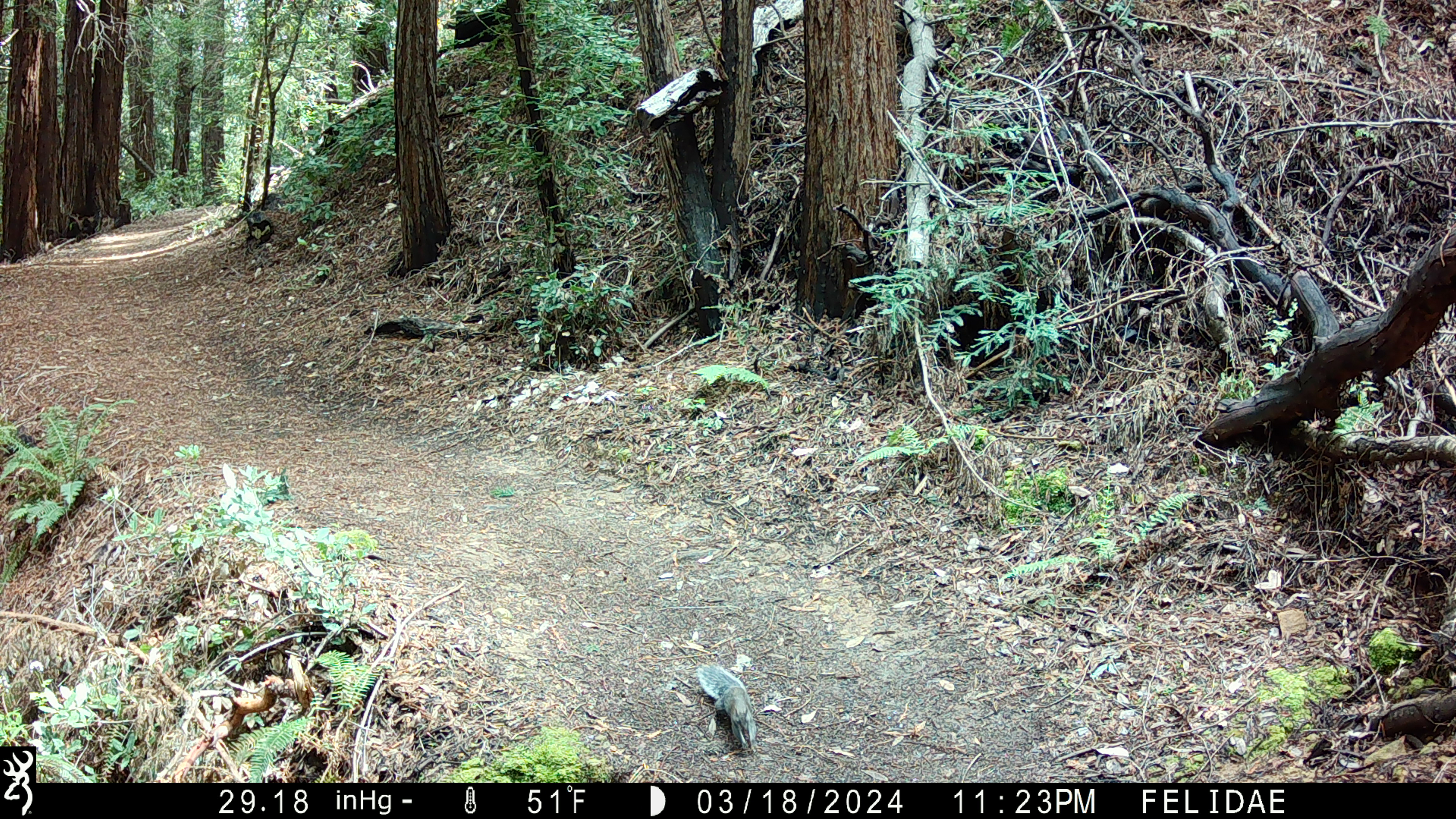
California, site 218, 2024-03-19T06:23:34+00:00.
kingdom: Animalia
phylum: Chordata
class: Mammalia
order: Rodentia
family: Sciuridae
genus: Sciurus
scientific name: Sciurus griseus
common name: western gray squirrel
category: western grey squirrel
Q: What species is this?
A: Western grey squirrel (western gray squirrel) (Sciurus griseus).